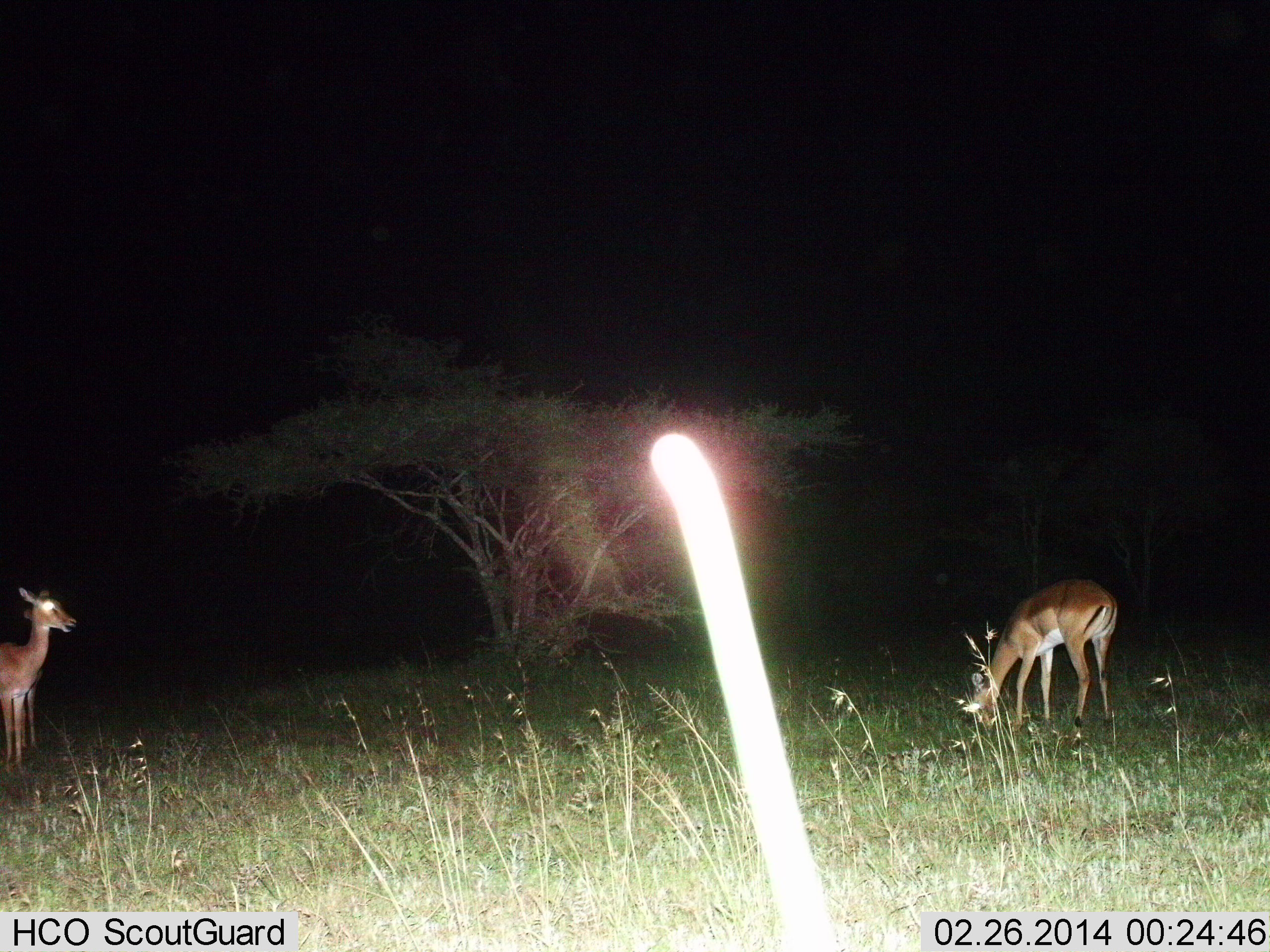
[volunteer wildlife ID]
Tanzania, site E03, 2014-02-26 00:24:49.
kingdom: Animalia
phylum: Chordata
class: Mammalia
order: Artiodactyla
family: Bovidae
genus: Nanger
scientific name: Nanger granti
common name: grant's gazelle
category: gazellegrants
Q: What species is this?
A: Gazellegrants (grant's gazelle) (Nanger granti).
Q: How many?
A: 2.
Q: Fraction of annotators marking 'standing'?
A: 100%.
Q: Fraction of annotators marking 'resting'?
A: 0%.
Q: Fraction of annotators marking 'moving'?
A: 0%.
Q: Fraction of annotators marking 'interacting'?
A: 0%.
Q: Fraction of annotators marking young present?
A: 10%.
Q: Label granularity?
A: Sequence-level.